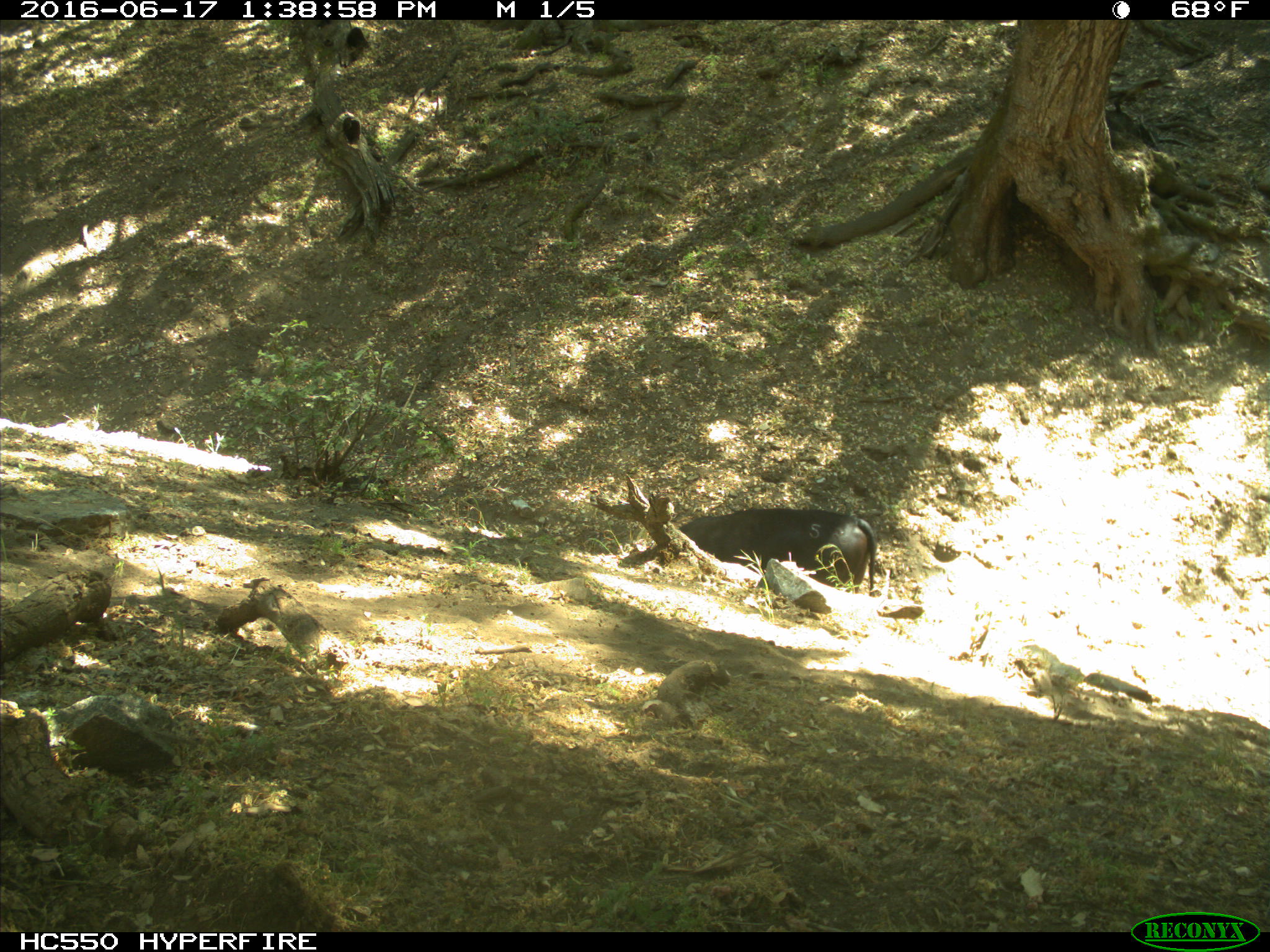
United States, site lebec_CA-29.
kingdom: Animalia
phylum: Chordata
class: Mammalia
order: Artiodactyla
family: Bovidae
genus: Bos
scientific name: Bos taurus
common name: domestic cow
Bos taurus (domestic cow).